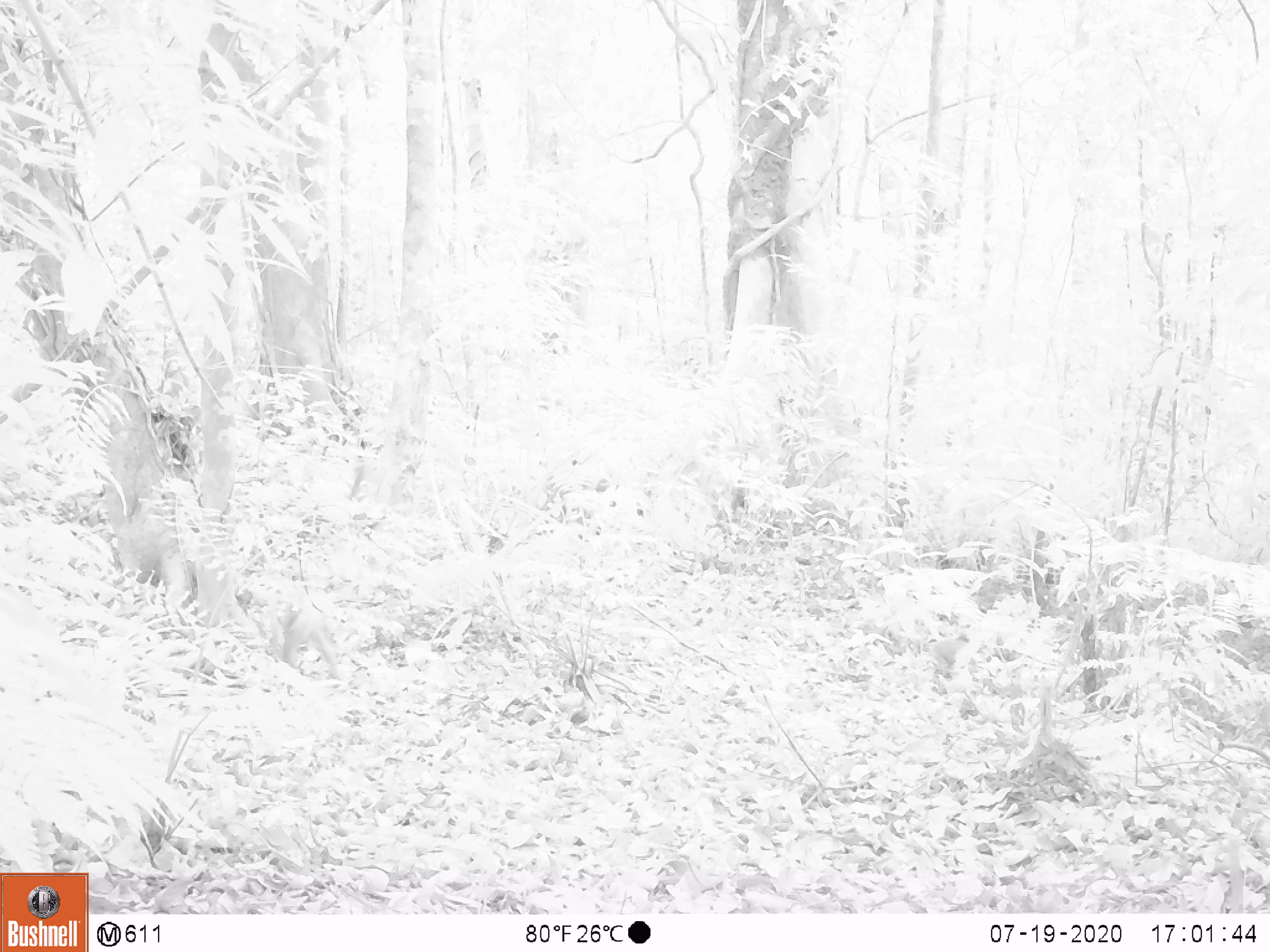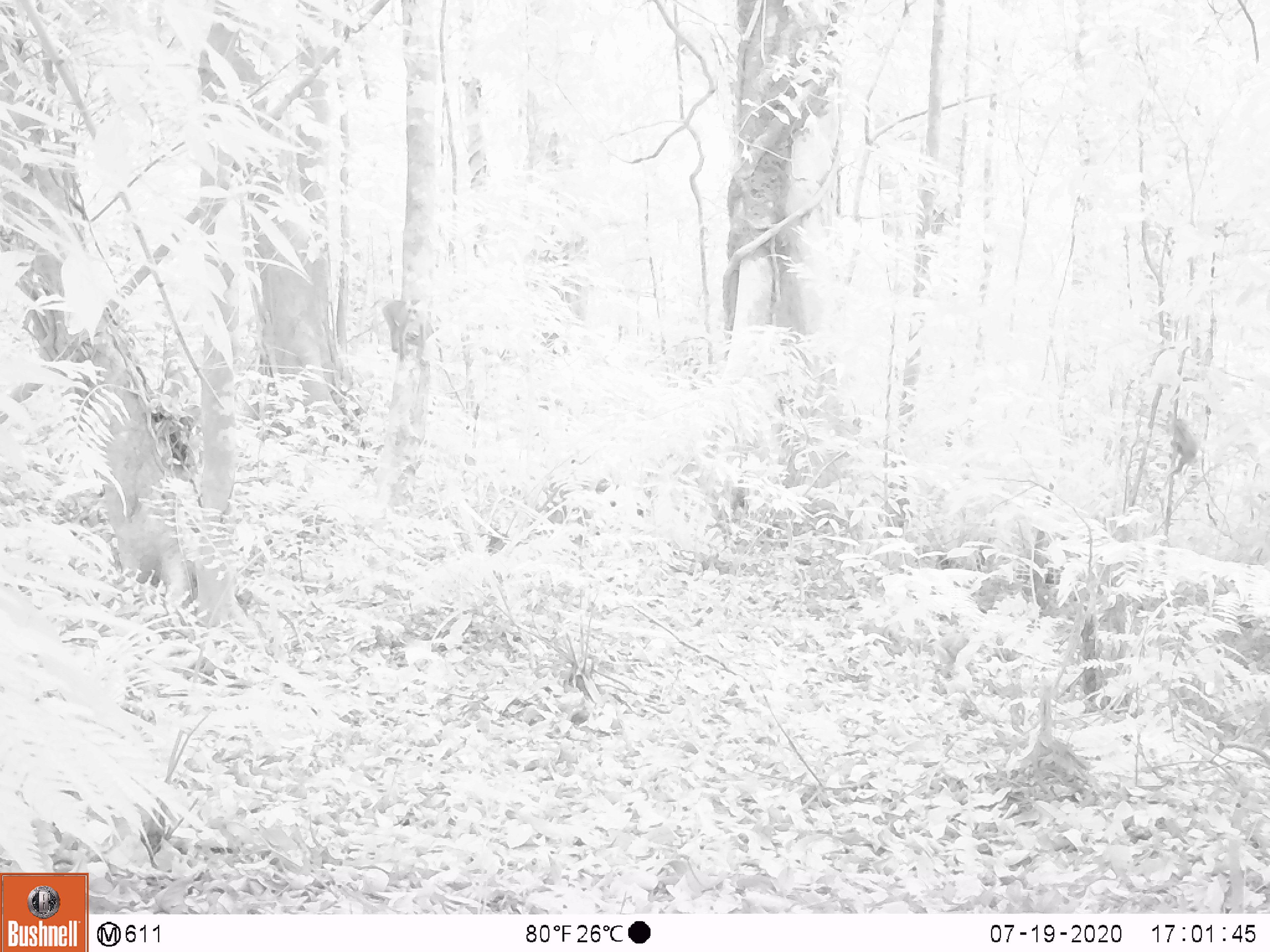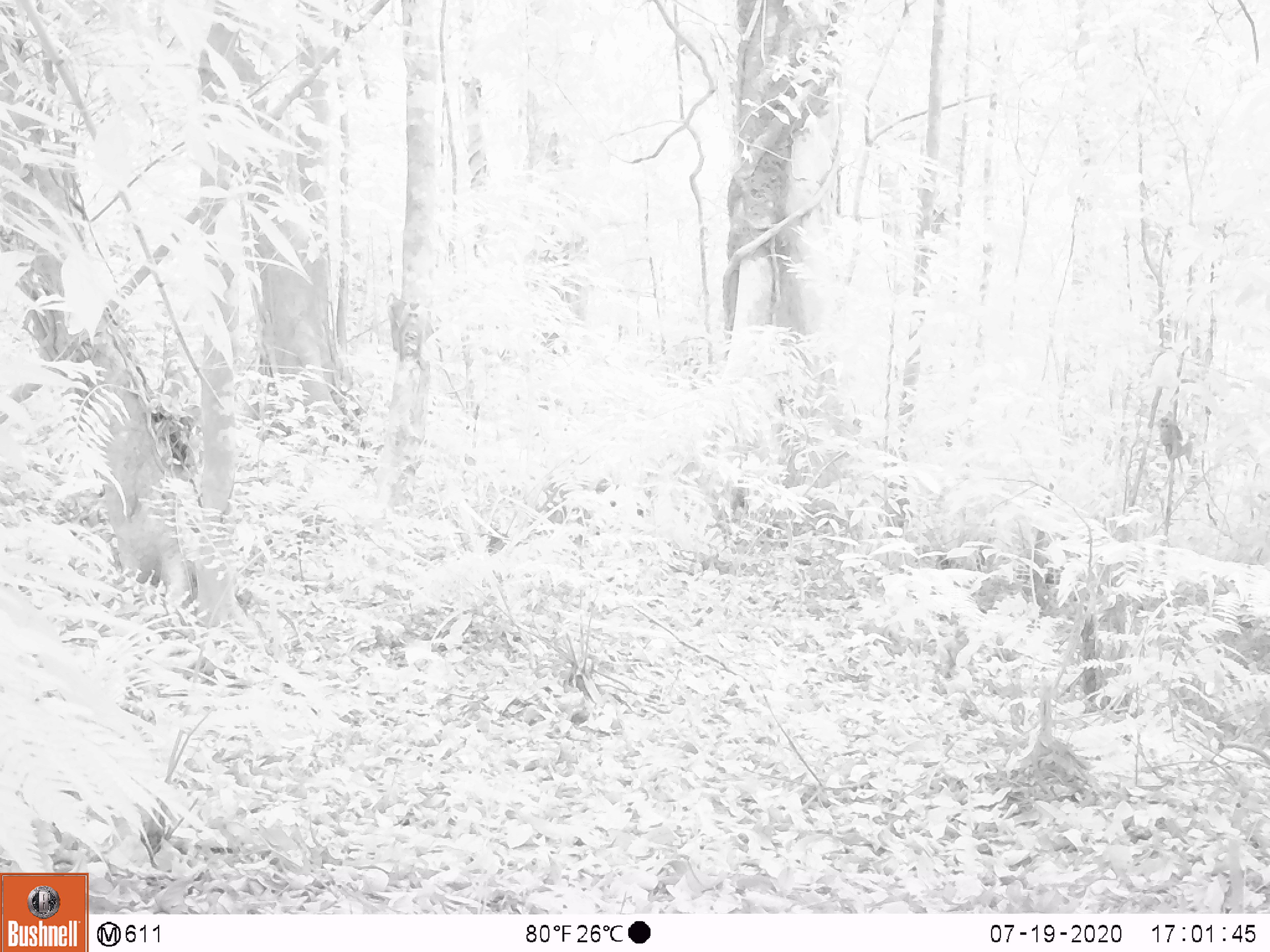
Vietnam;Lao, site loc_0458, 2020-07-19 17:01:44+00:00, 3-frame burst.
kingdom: Animalia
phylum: Chordata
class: Mammalia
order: Primates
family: Cercopithecidae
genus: Macaca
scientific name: Macaca nemestrina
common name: pig-tailed macaque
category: pig tailed macaque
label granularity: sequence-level